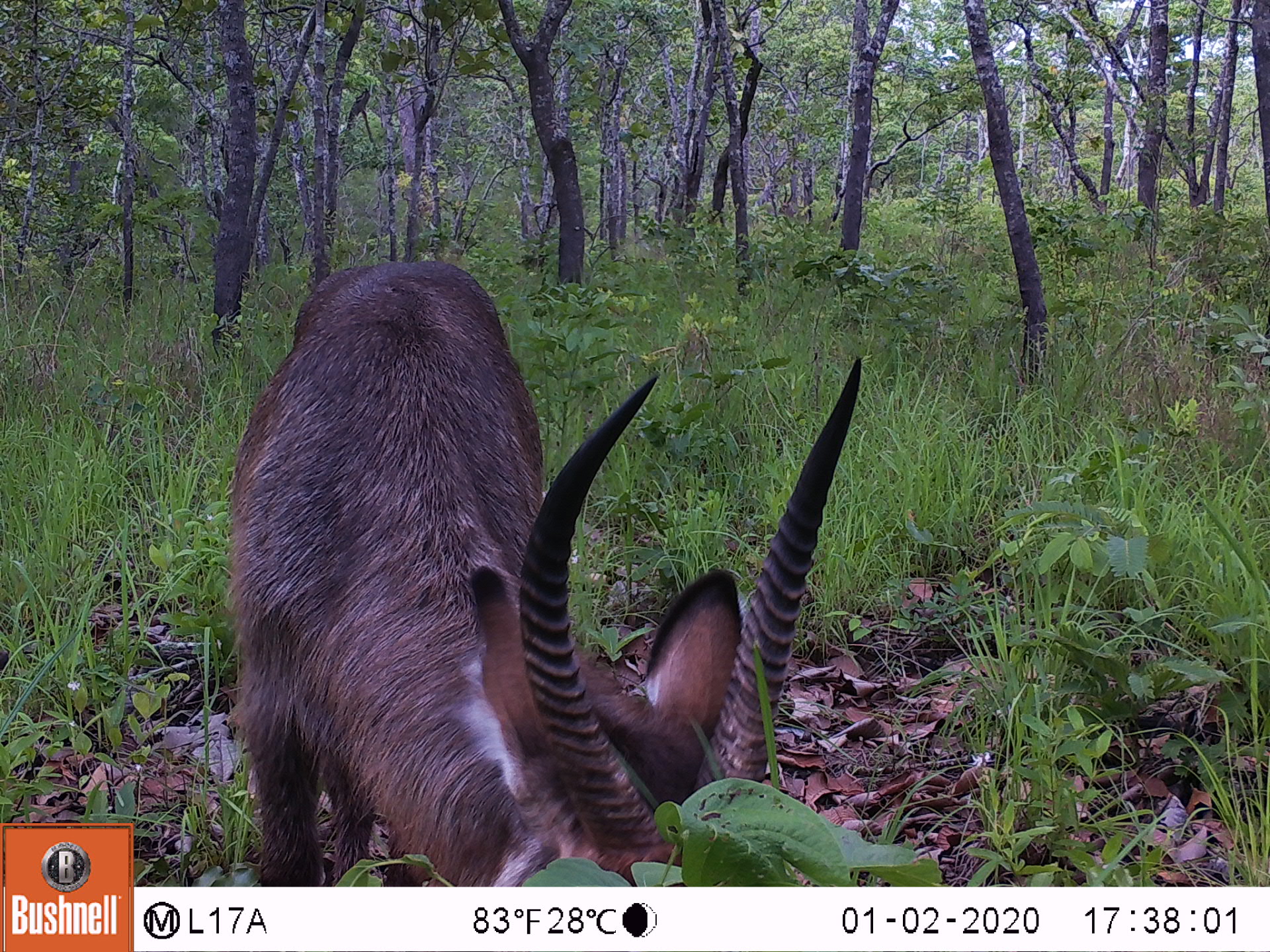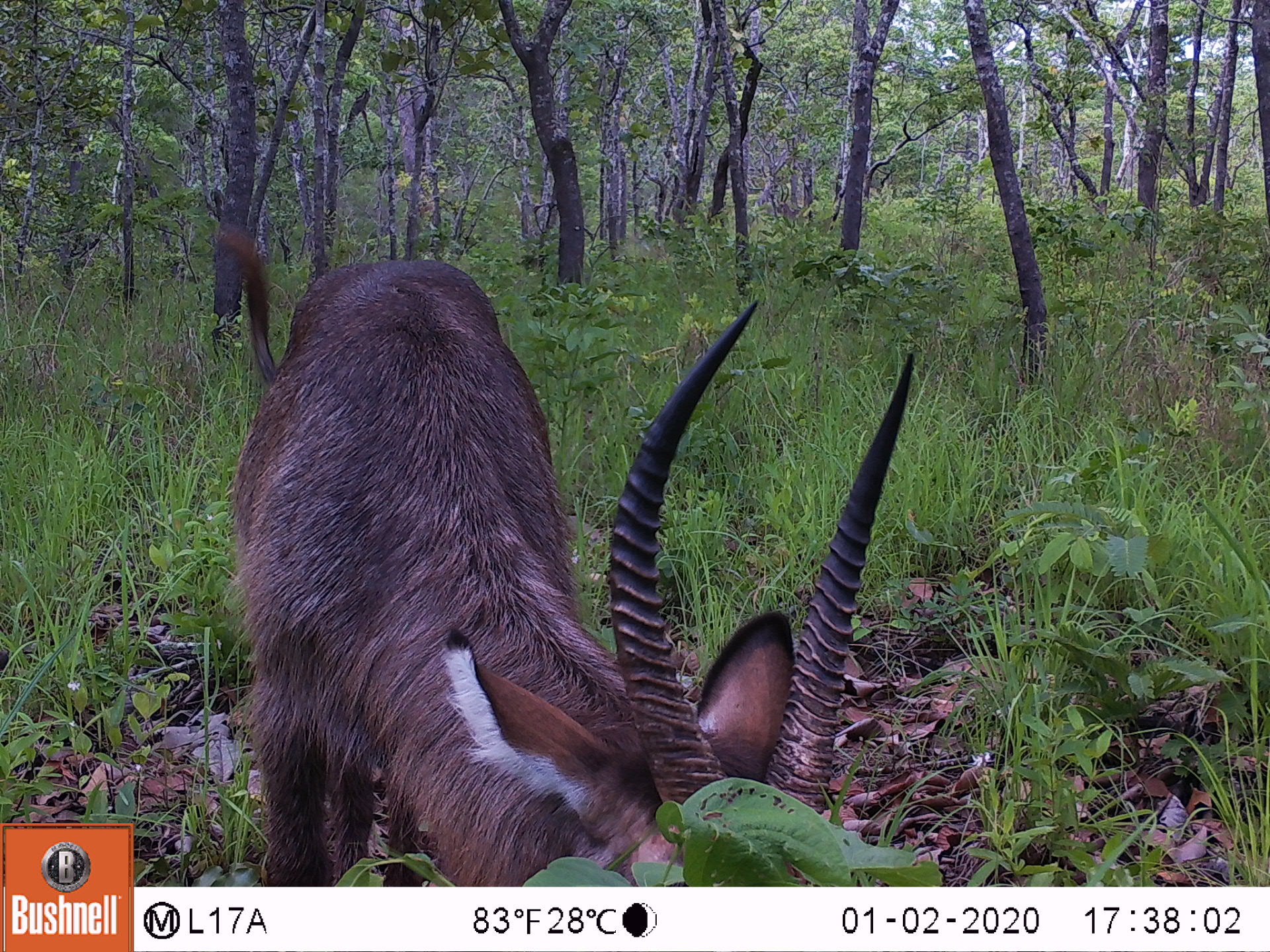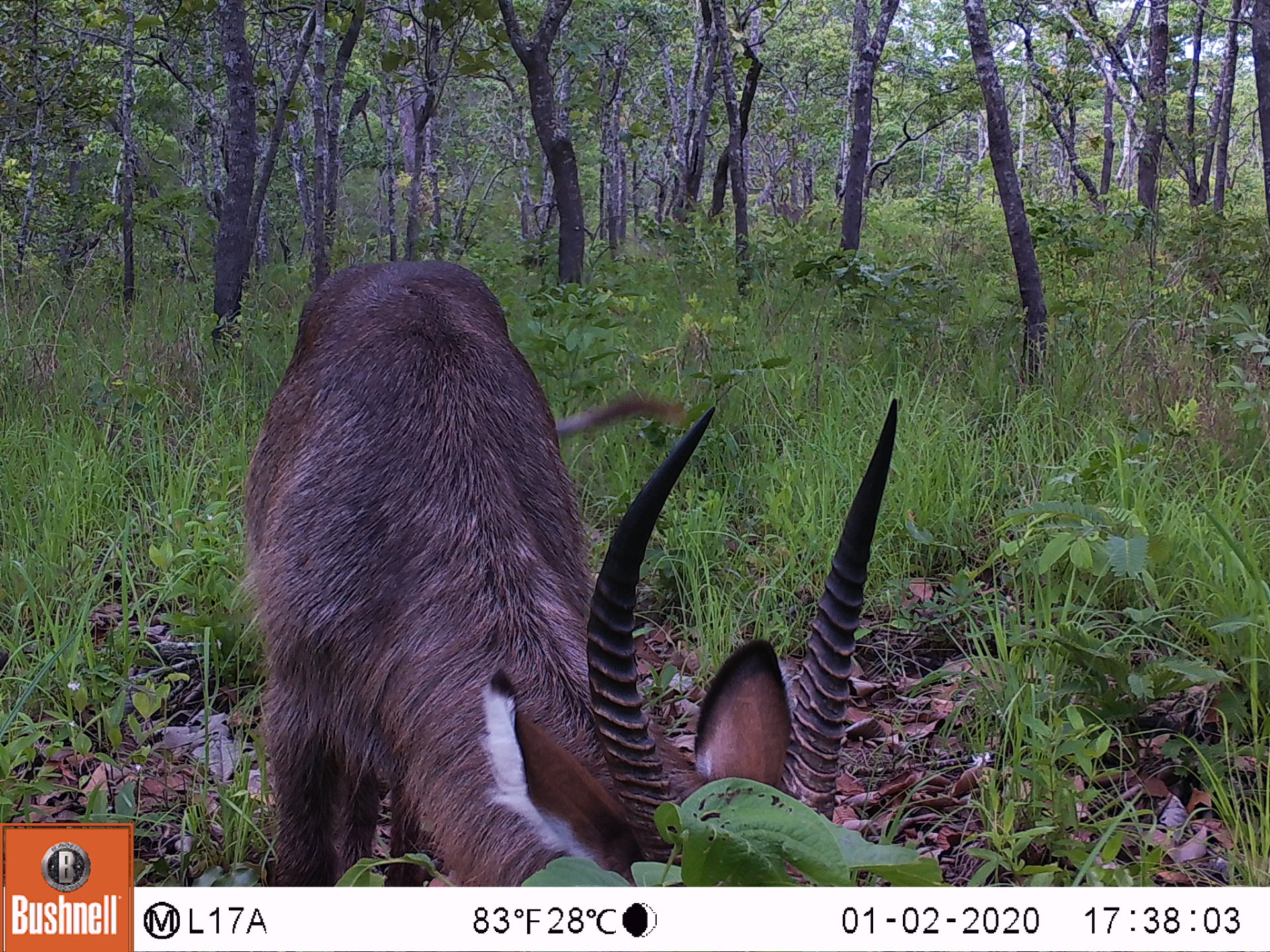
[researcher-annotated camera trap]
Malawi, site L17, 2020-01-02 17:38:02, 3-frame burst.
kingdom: Animalia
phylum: Chordata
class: Mammalia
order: Artiodactyla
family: Bovidae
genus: Kobus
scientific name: Kobus ellipsiprymnus ellipsiprymnus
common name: common waterbuck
Common waterbuck (Kobus ellipsiprymnus ellipsiprymnus), count 1.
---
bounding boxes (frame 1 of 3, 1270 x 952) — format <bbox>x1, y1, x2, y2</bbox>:
common waterbuck: <bbox>228, 267, 865, 882</bbox>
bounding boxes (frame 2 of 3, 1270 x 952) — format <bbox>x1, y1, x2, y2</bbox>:
common waterbuck: <bbox>222, 230, 917, 877</bbox>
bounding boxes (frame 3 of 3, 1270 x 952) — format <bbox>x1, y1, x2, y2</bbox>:
common waterbuck: <bbox>249, 261, 899, 887</bbox>